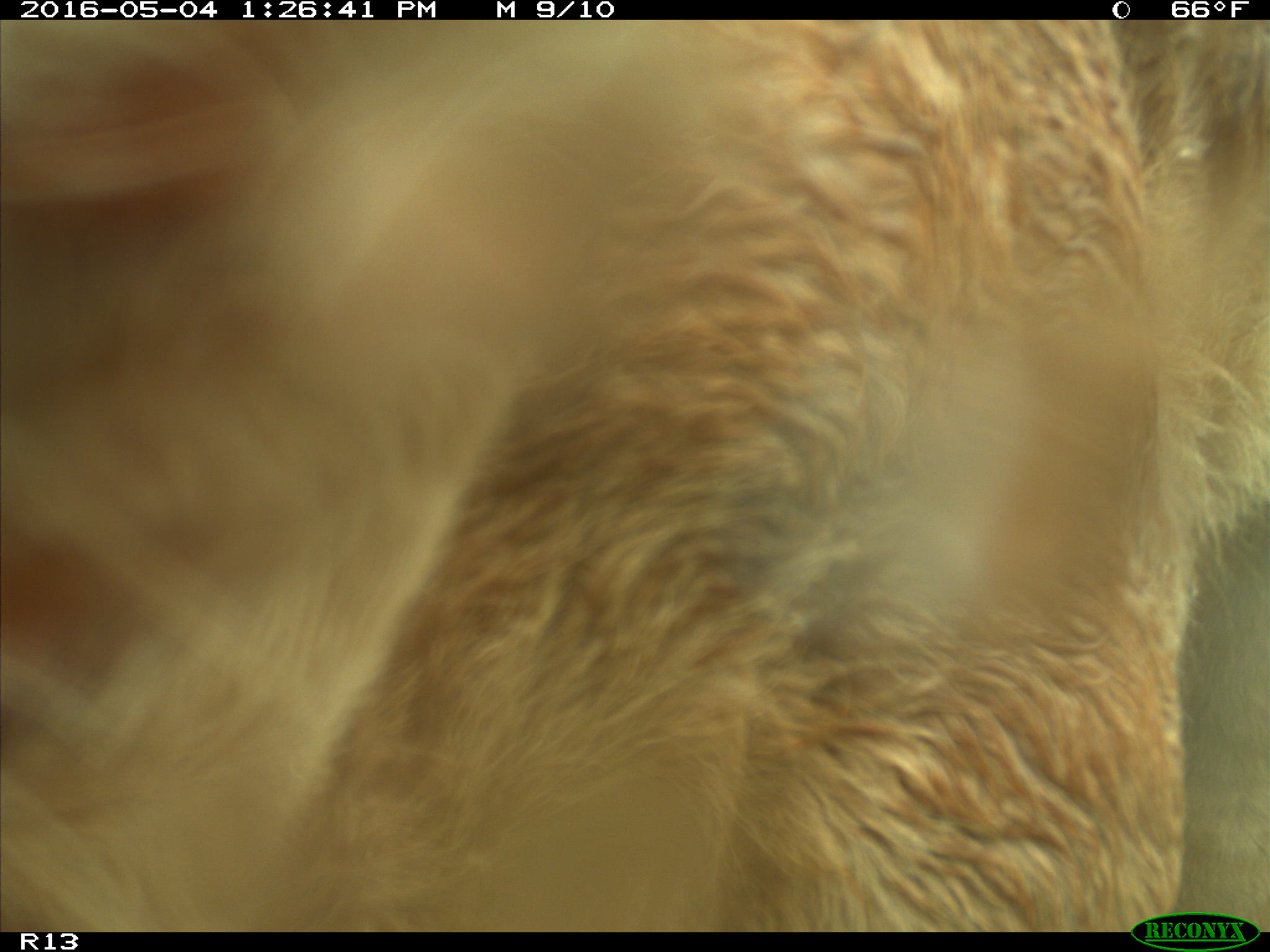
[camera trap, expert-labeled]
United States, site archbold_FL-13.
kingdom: Animalia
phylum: Chordata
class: Mammalia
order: Artiodactyla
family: Bovidae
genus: Bos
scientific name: Bos taurus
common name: domestic cow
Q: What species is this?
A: Bos taurus (domestic cow).